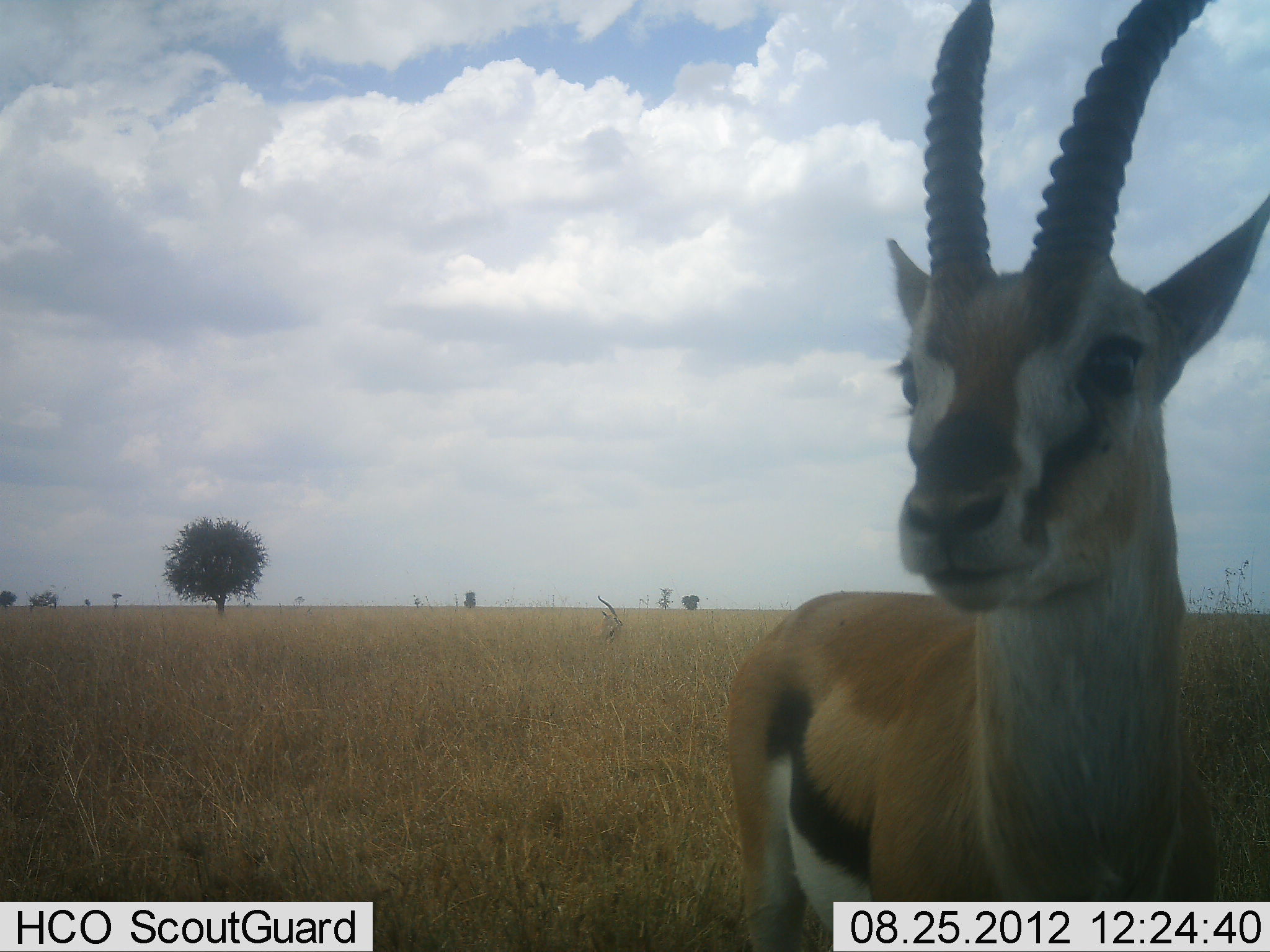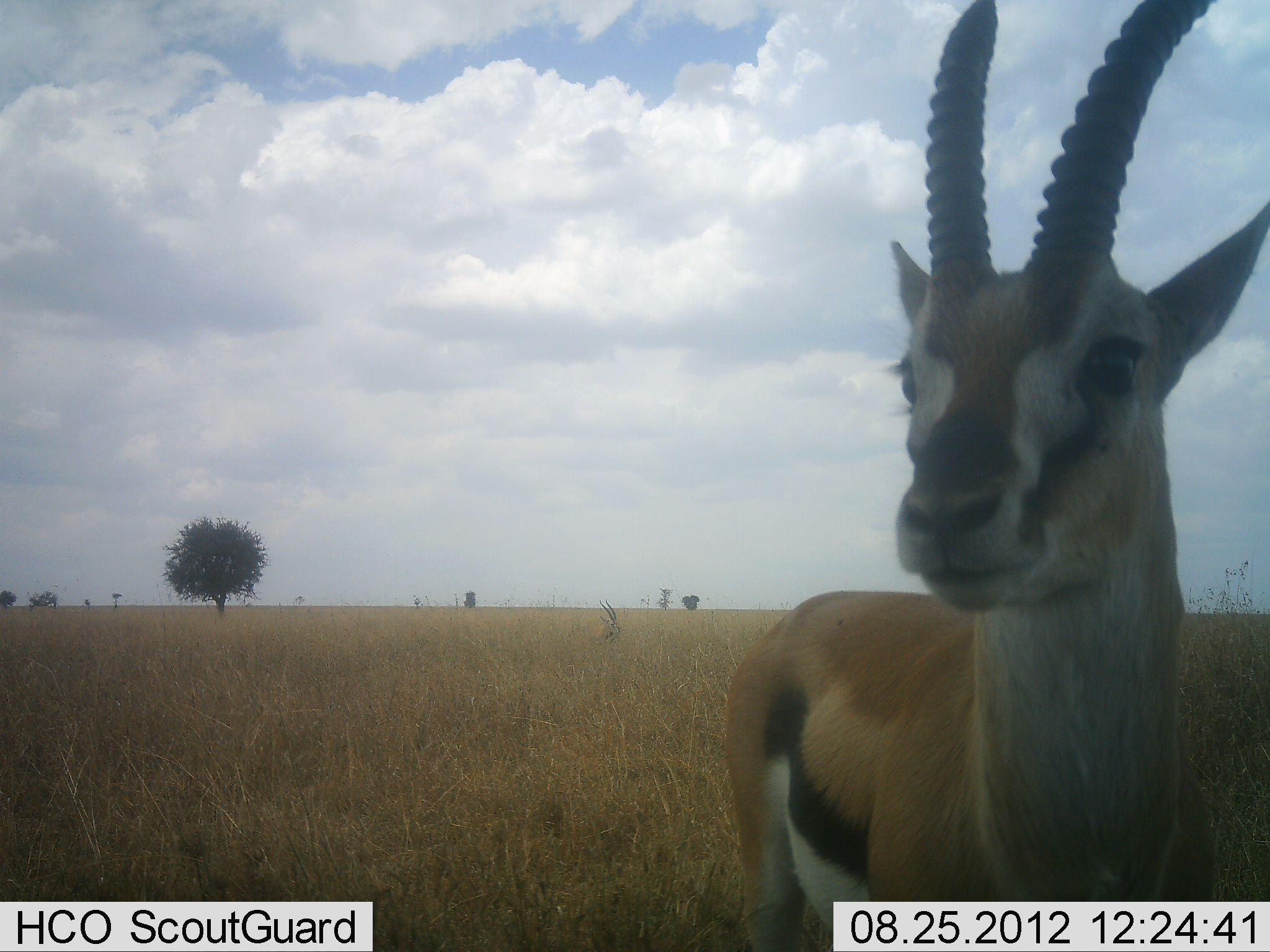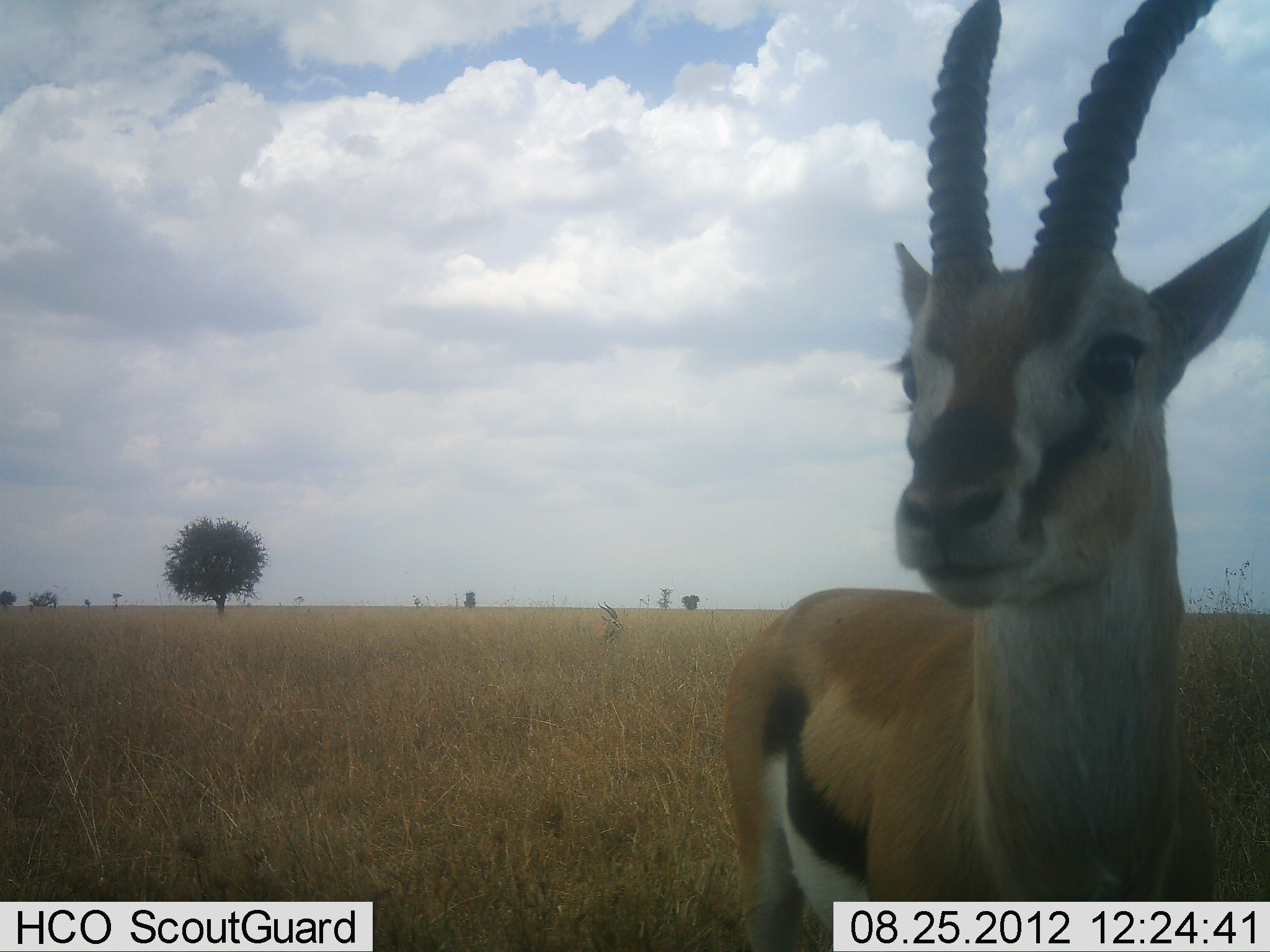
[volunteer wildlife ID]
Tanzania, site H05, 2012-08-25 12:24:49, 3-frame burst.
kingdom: Animalia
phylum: Chordata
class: Mammalia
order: Artiodactyla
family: Bovidae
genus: Eudorcas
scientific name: Eudorcas thomsonii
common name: thomson's gazelle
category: gazellethomsons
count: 1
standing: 100%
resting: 0%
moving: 0%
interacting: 0%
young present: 0%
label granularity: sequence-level